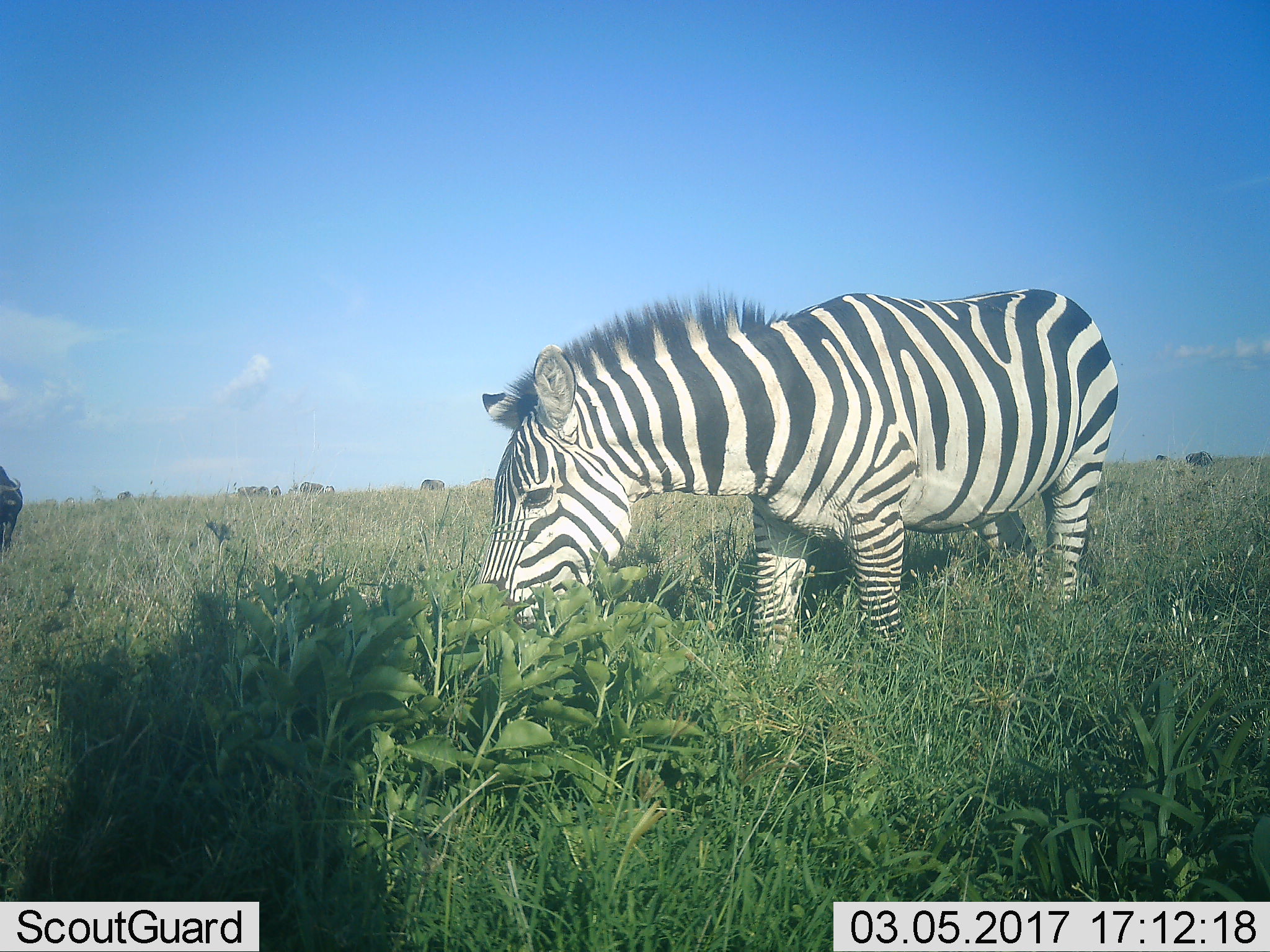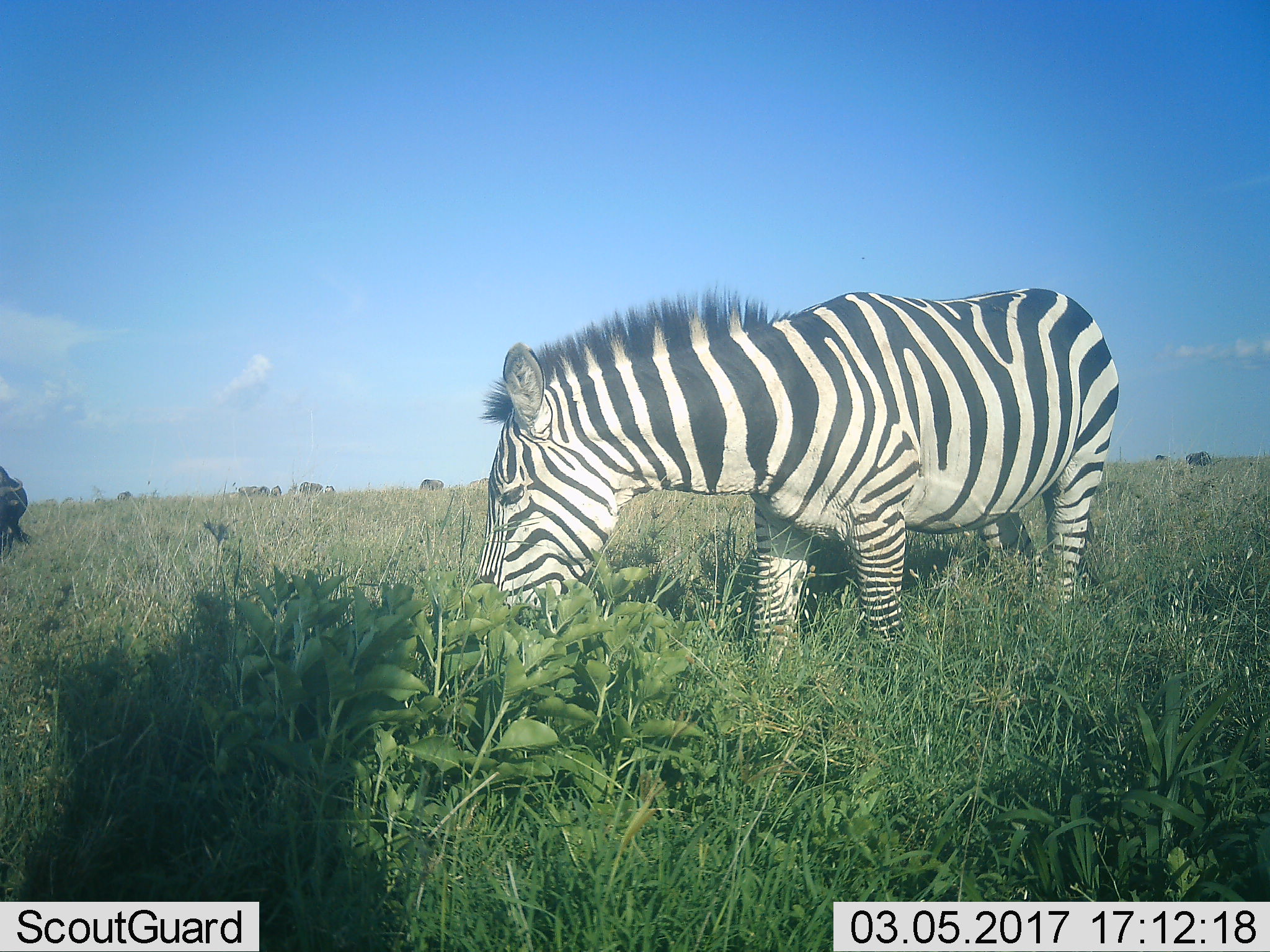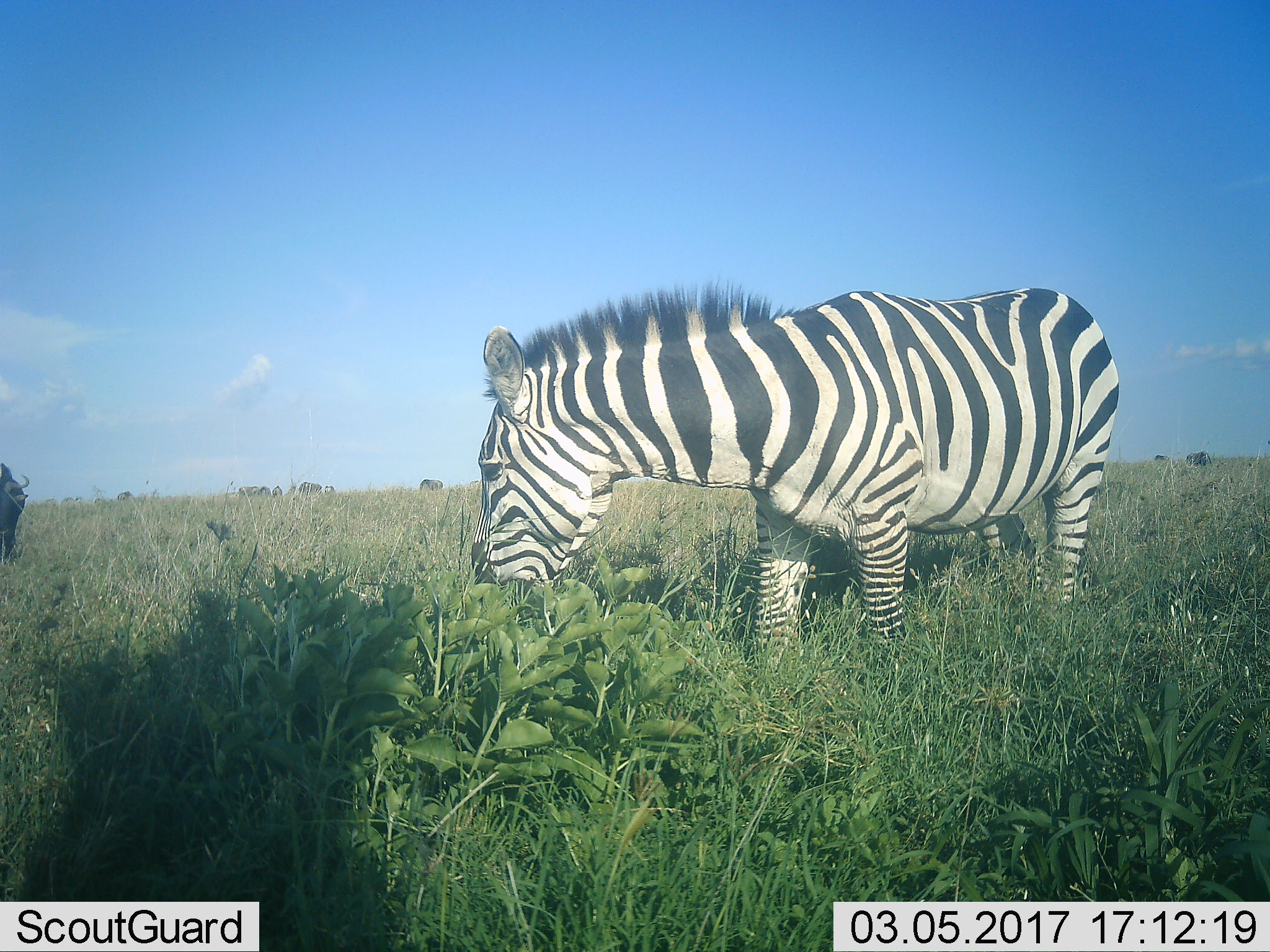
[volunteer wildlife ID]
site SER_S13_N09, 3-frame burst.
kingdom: Animalia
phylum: Chordata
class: Mammalia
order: Artiodactyla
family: Bovidae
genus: Connochaetes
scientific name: Connochaetes taurinus taurinus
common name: blue wildebeest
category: wildebeestblue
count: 6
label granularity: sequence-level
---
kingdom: Animalia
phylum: Chordata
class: Mammalia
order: Perissodactyla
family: Equidae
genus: Equus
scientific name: Equus quagga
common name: plains zebra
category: zebraplains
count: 1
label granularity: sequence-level